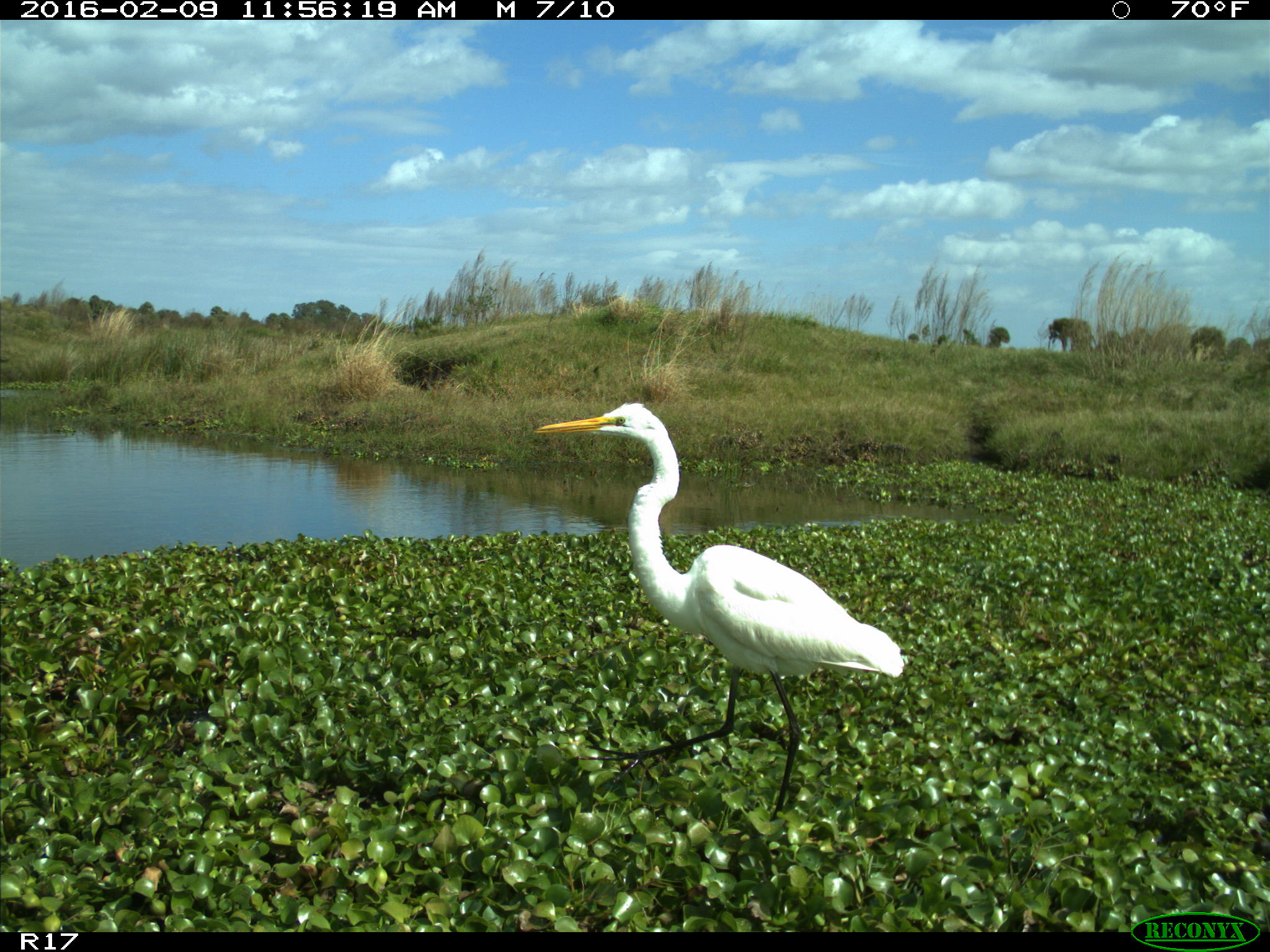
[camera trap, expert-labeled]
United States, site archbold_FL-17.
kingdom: Animalia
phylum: Chordata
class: Aves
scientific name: Aves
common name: birds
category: unidentified bird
Unidentified bird (birds) (Aves).